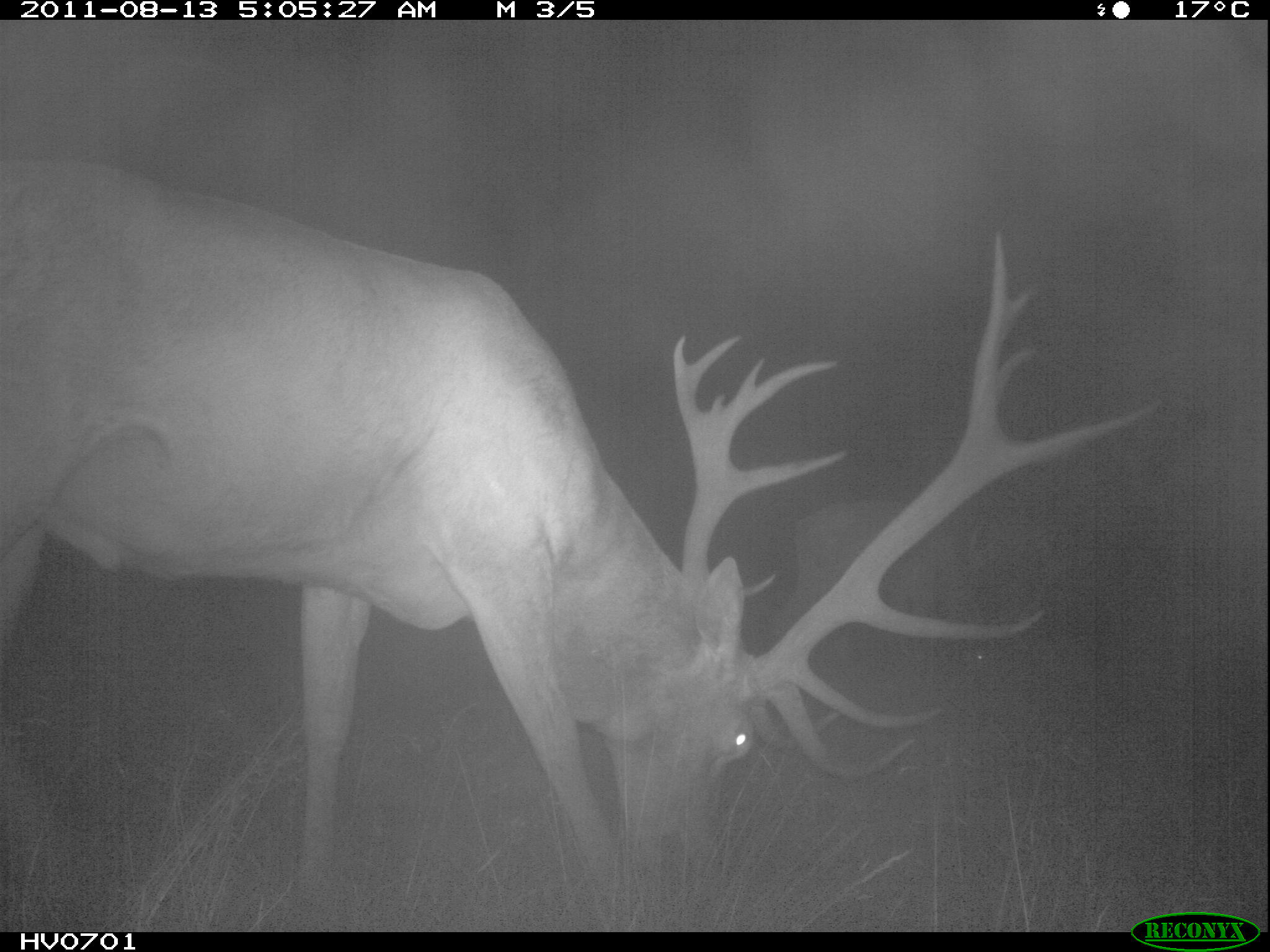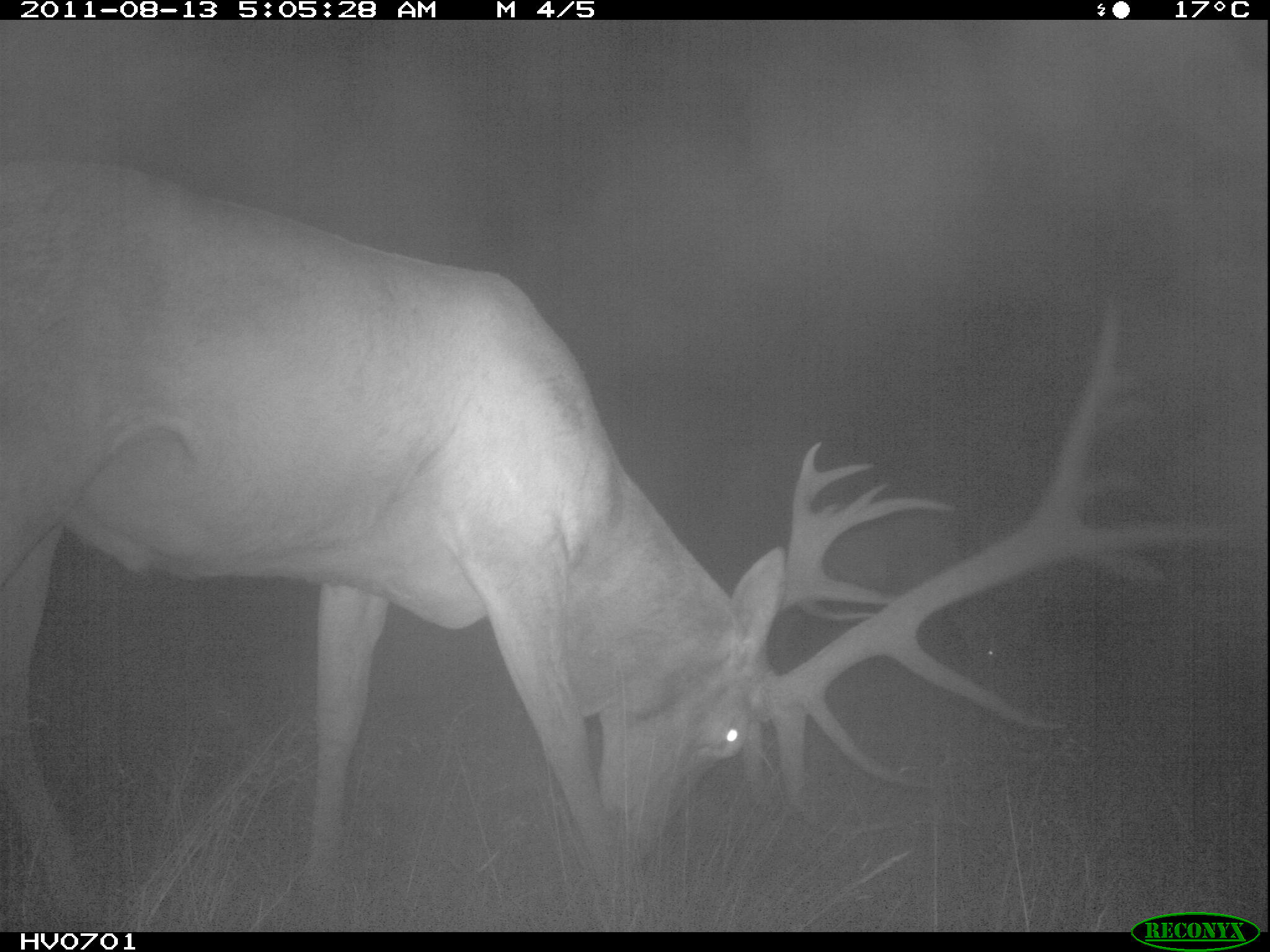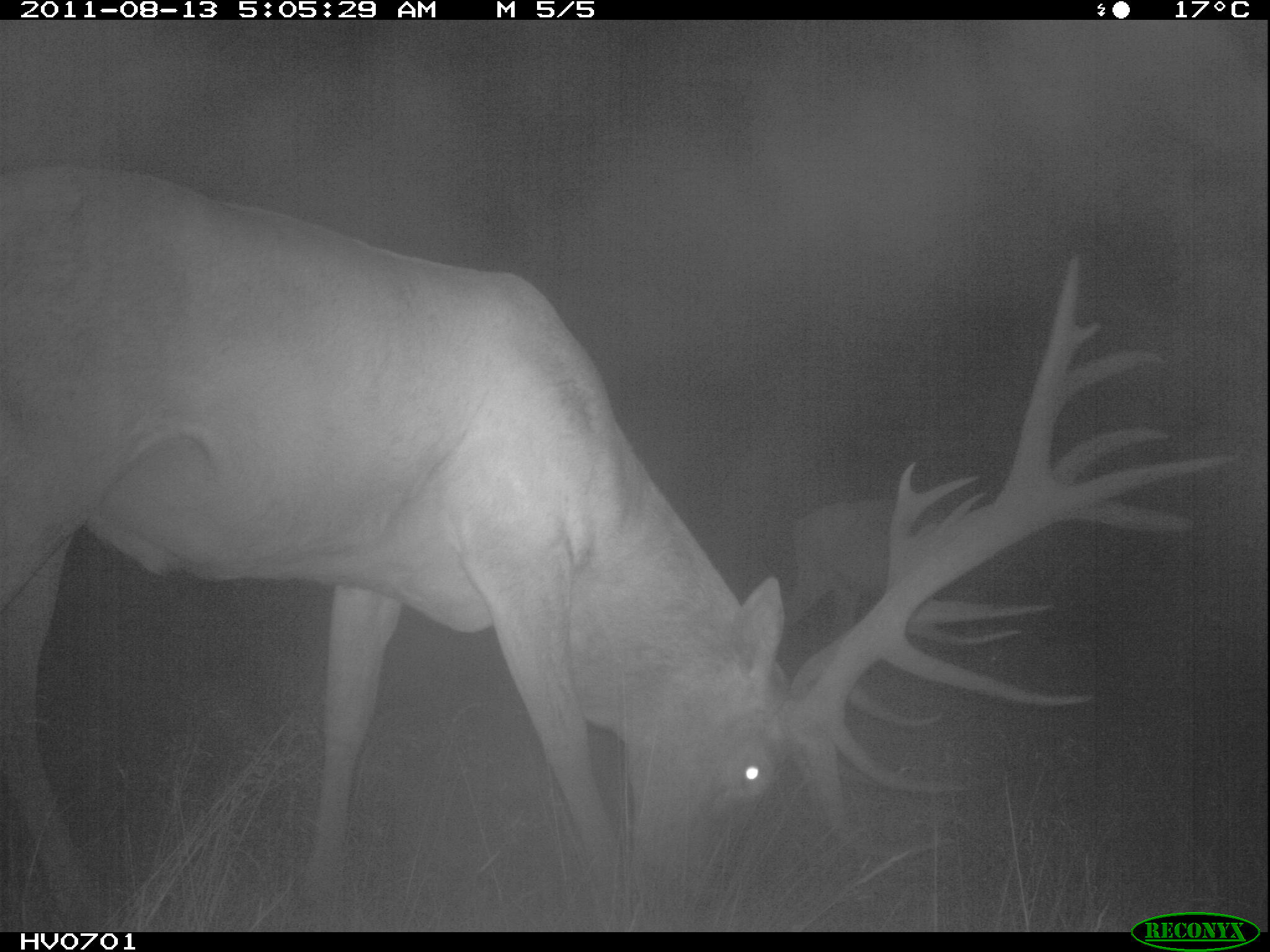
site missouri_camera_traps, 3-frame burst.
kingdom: Animalia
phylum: Chordata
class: Mammalia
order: Artiodactyla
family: Cervidae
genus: Cervus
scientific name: Cervus elaphus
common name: red deer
Red deer (Cervus elaphus). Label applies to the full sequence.